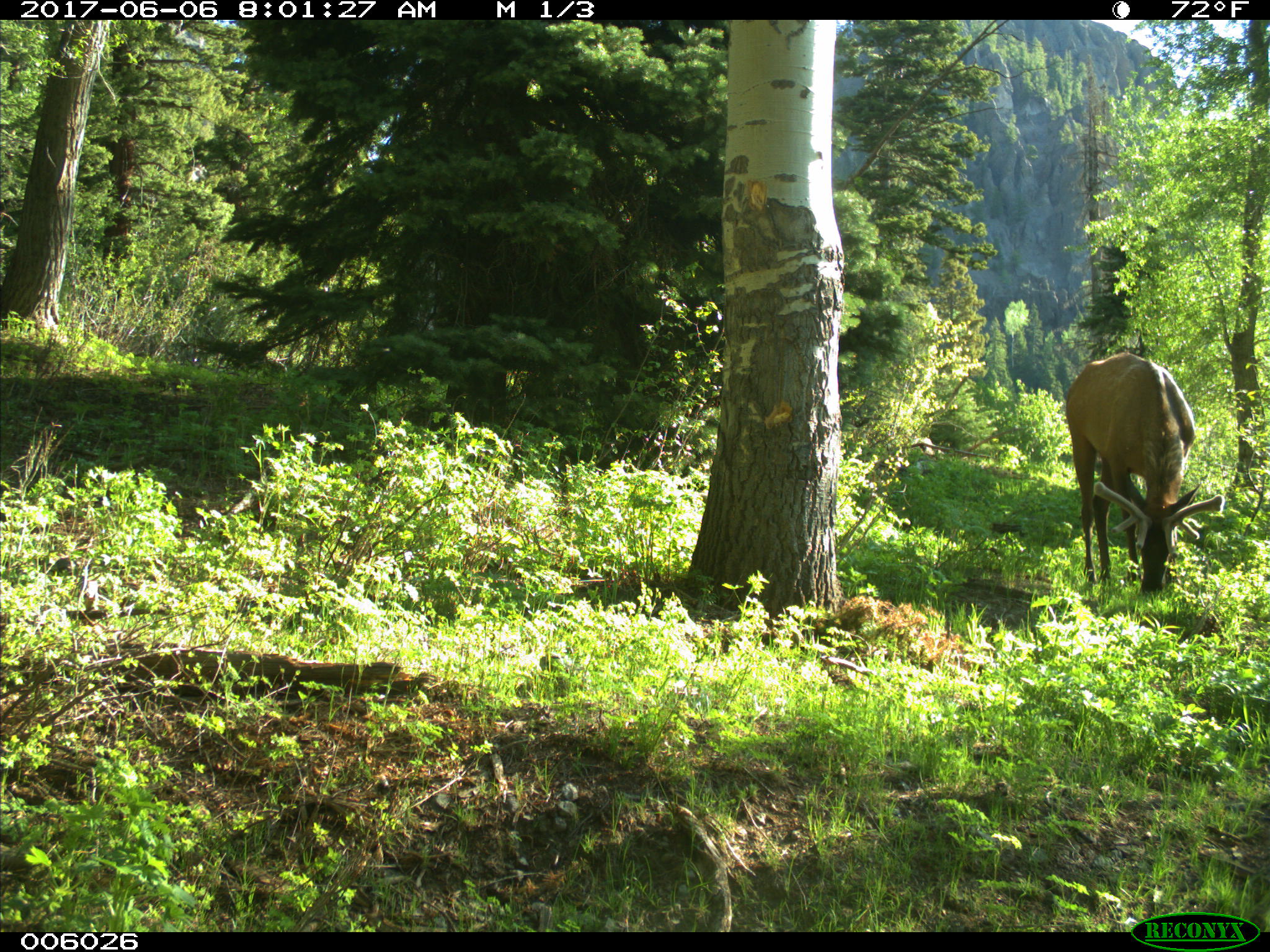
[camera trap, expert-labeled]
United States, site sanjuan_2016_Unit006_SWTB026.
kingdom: Animalia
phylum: Chordata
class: Mammalia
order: Artiodactyla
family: Cervidae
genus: Cervus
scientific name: Cervus elaphus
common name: red deer